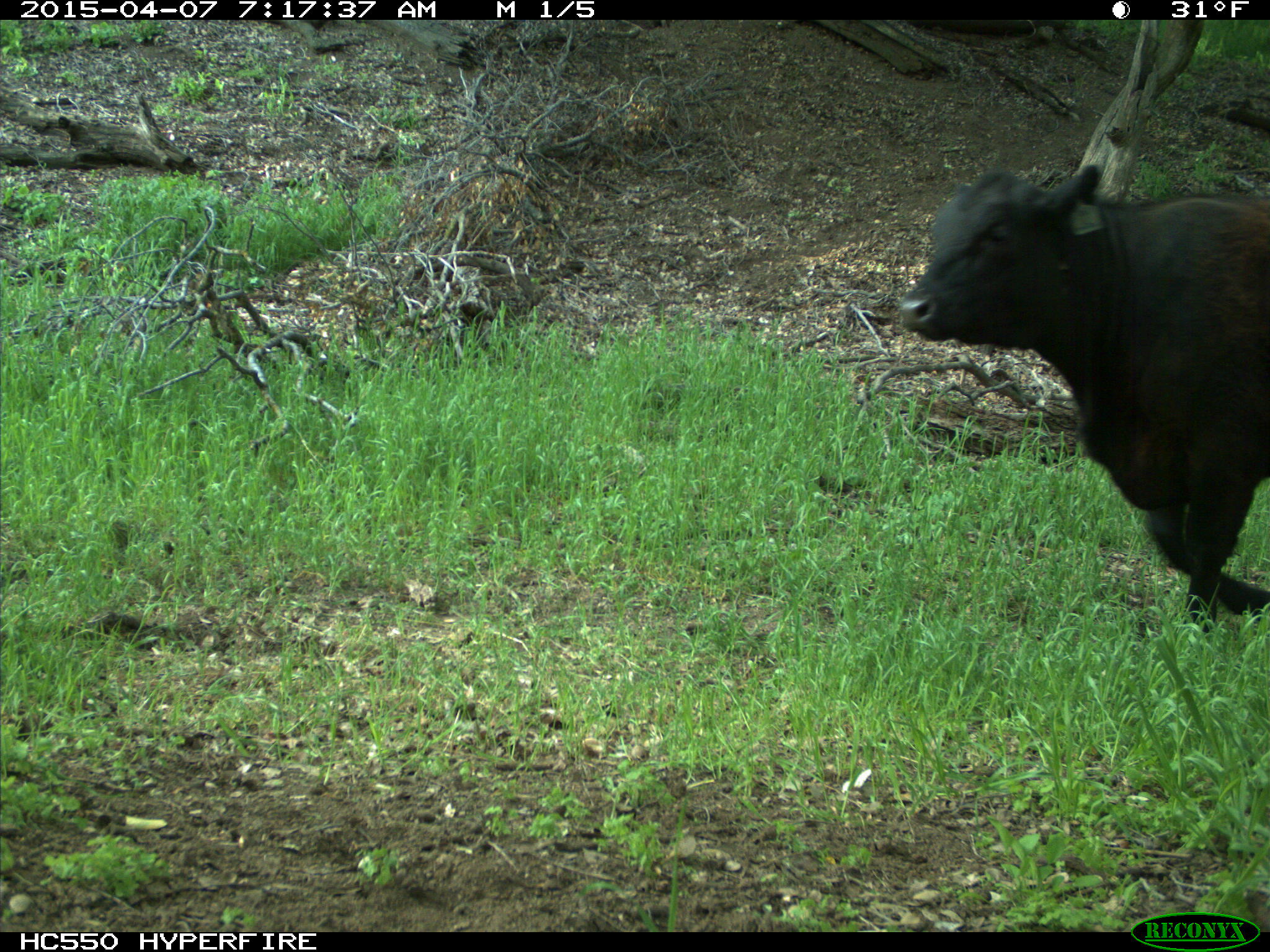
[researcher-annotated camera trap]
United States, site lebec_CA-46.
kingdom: Animalia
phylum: Chordata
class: Mammalia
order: Artiodactyla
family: Bovidae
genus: Bos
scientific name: Bos taurus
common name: domestic cow